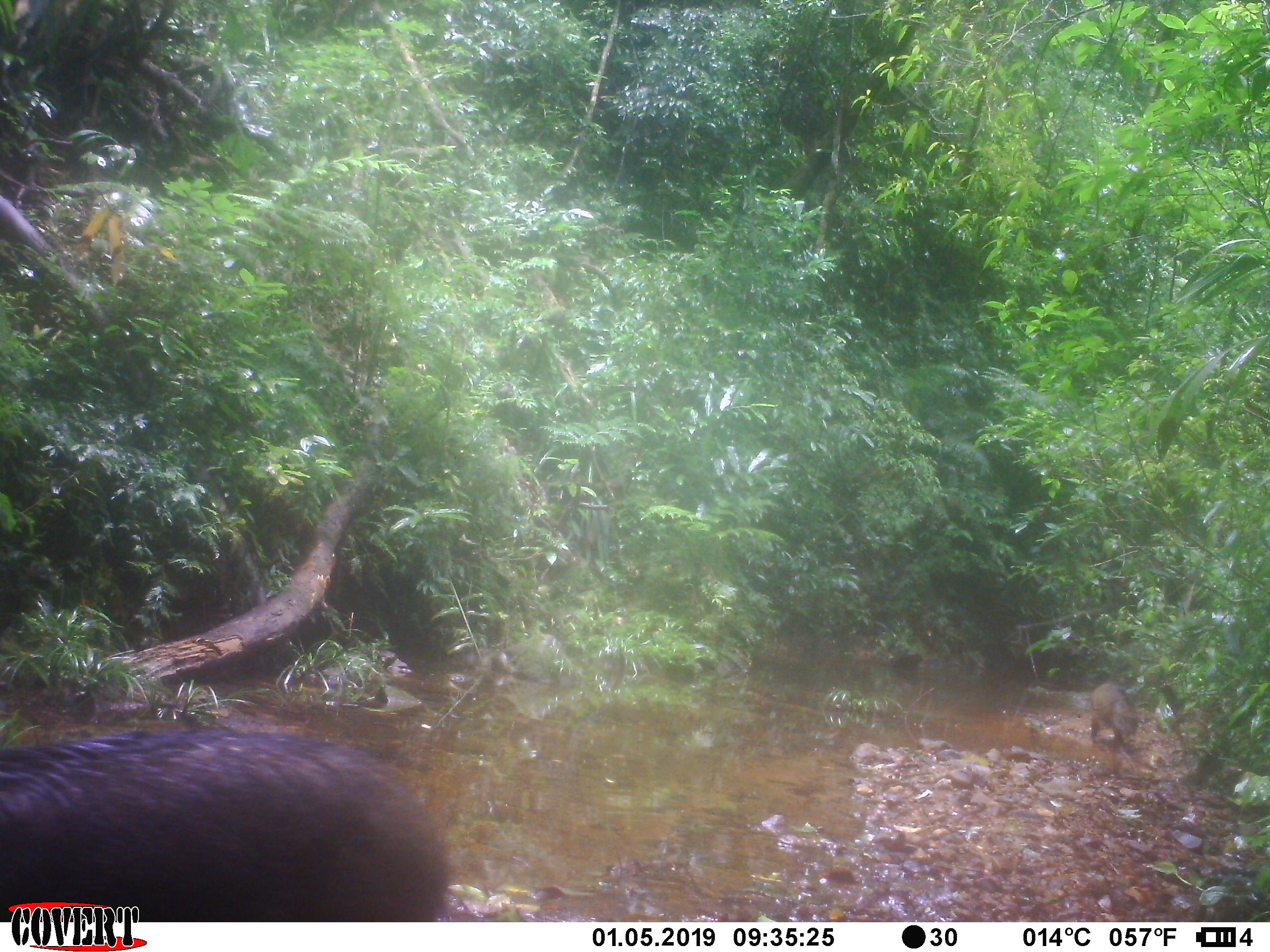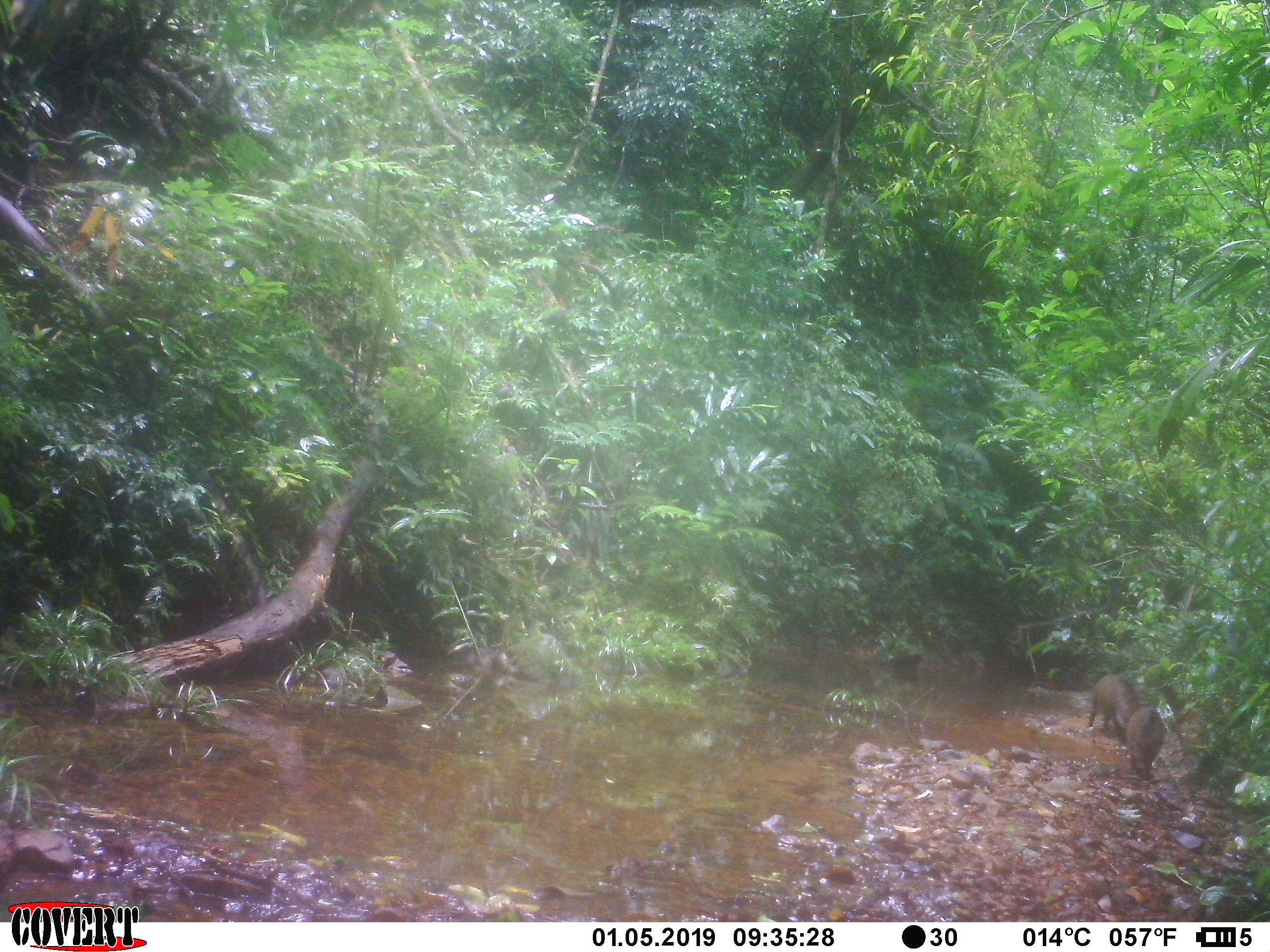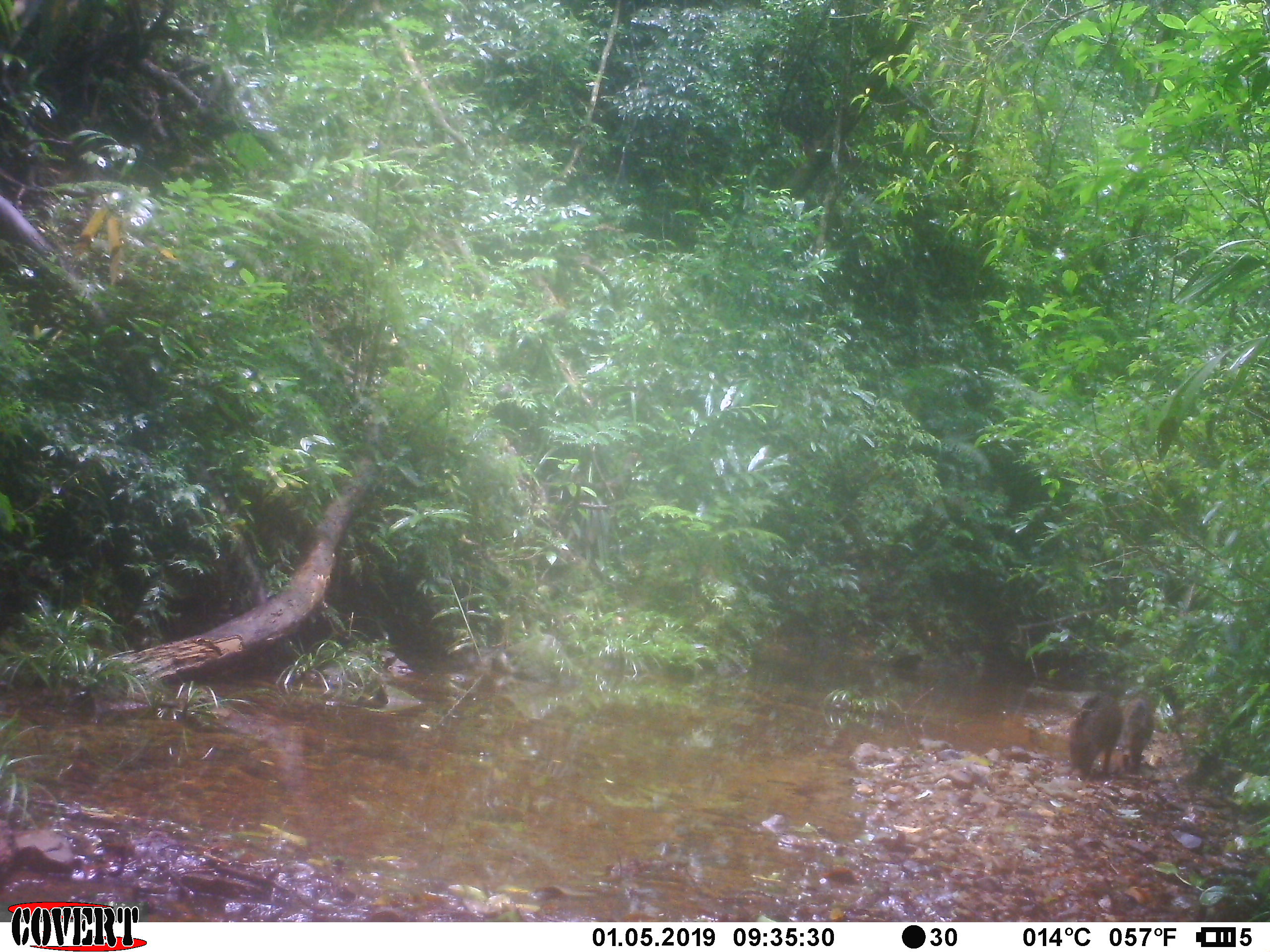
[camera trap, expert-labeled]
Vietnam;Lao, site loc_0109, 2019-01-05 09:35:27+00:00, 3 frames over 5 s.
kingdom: Animalia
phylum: Chordata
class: Mammalia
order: Artiodactyla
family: Suidae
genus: Sus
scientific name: Sus scrofa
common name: eurasian wild pig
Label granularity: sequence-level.